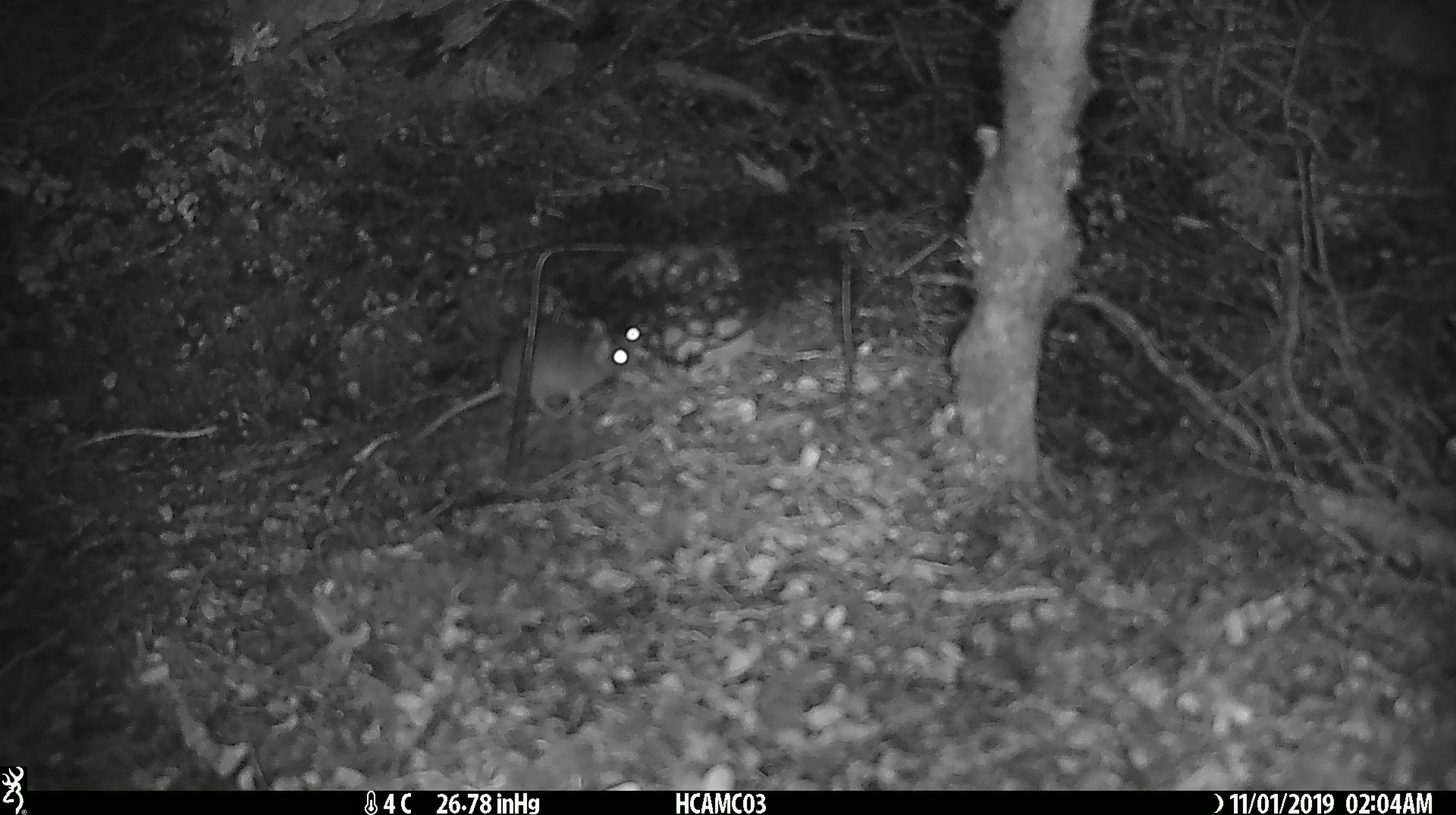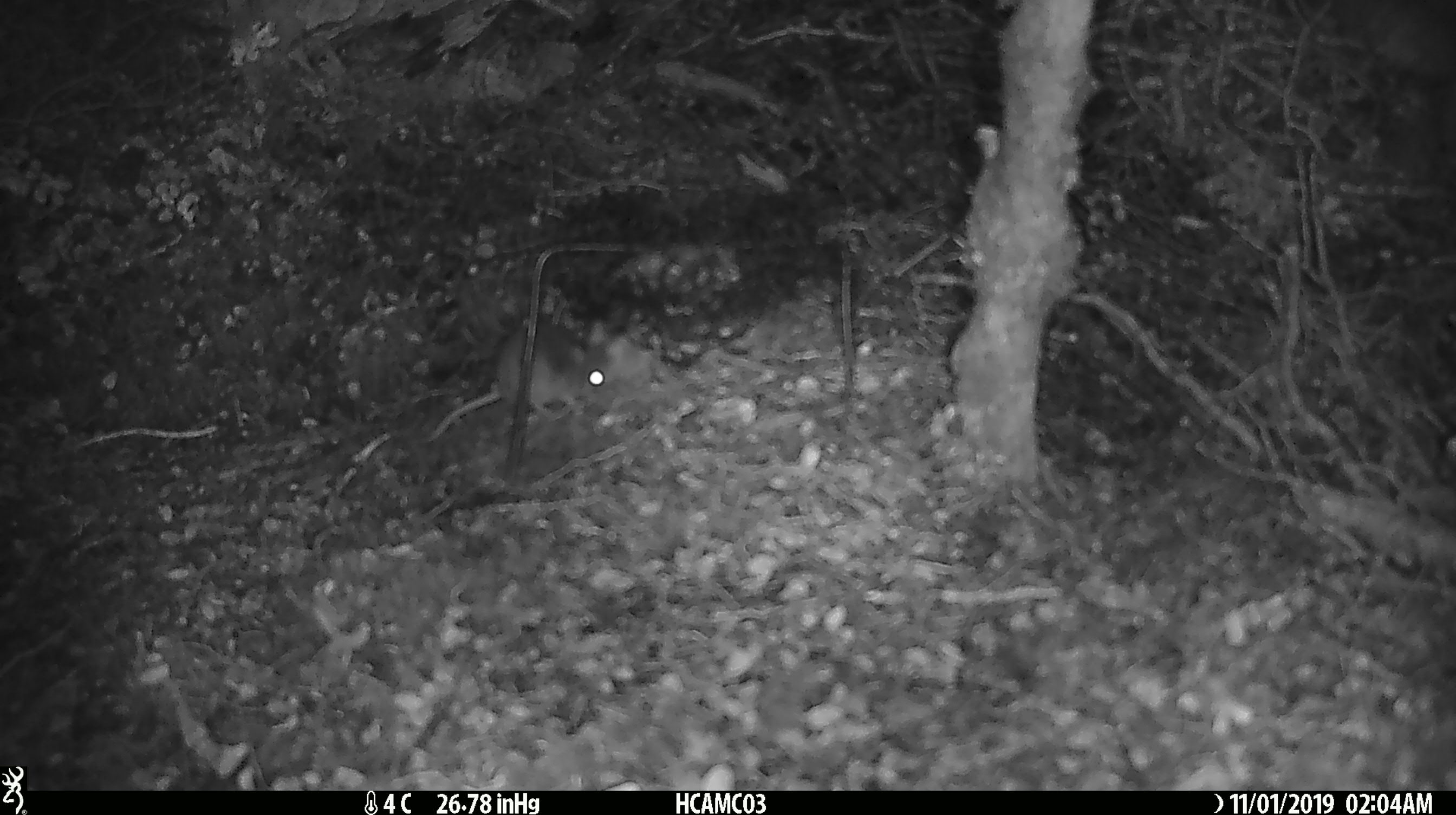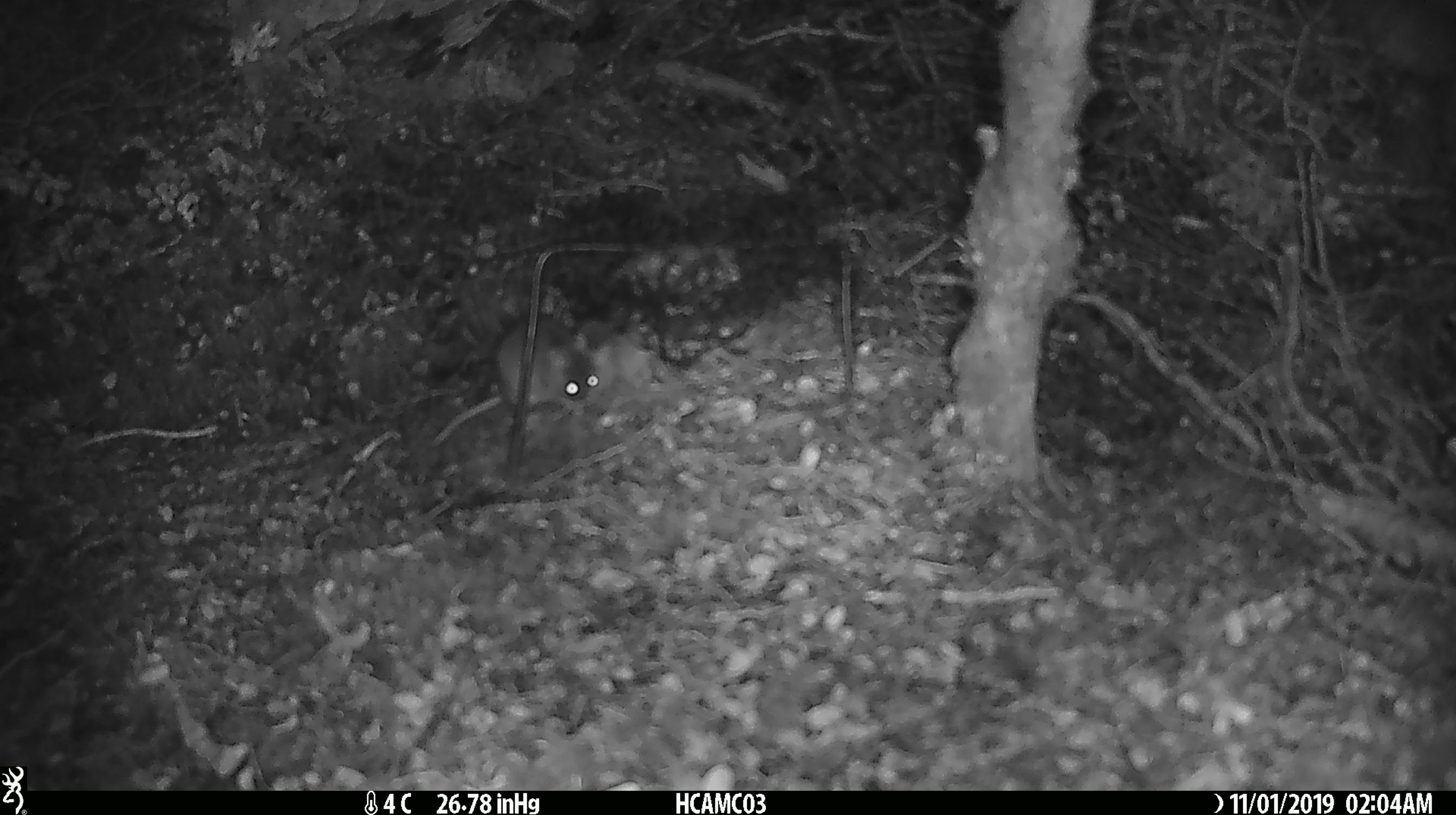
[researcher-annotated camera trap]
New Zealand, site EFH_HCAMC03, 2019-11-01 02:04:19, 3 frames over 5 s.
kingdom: Animalia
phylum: Chordata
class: Mammalia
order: Rodentia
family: Muridae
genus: Mus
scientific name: Mus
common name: mouse